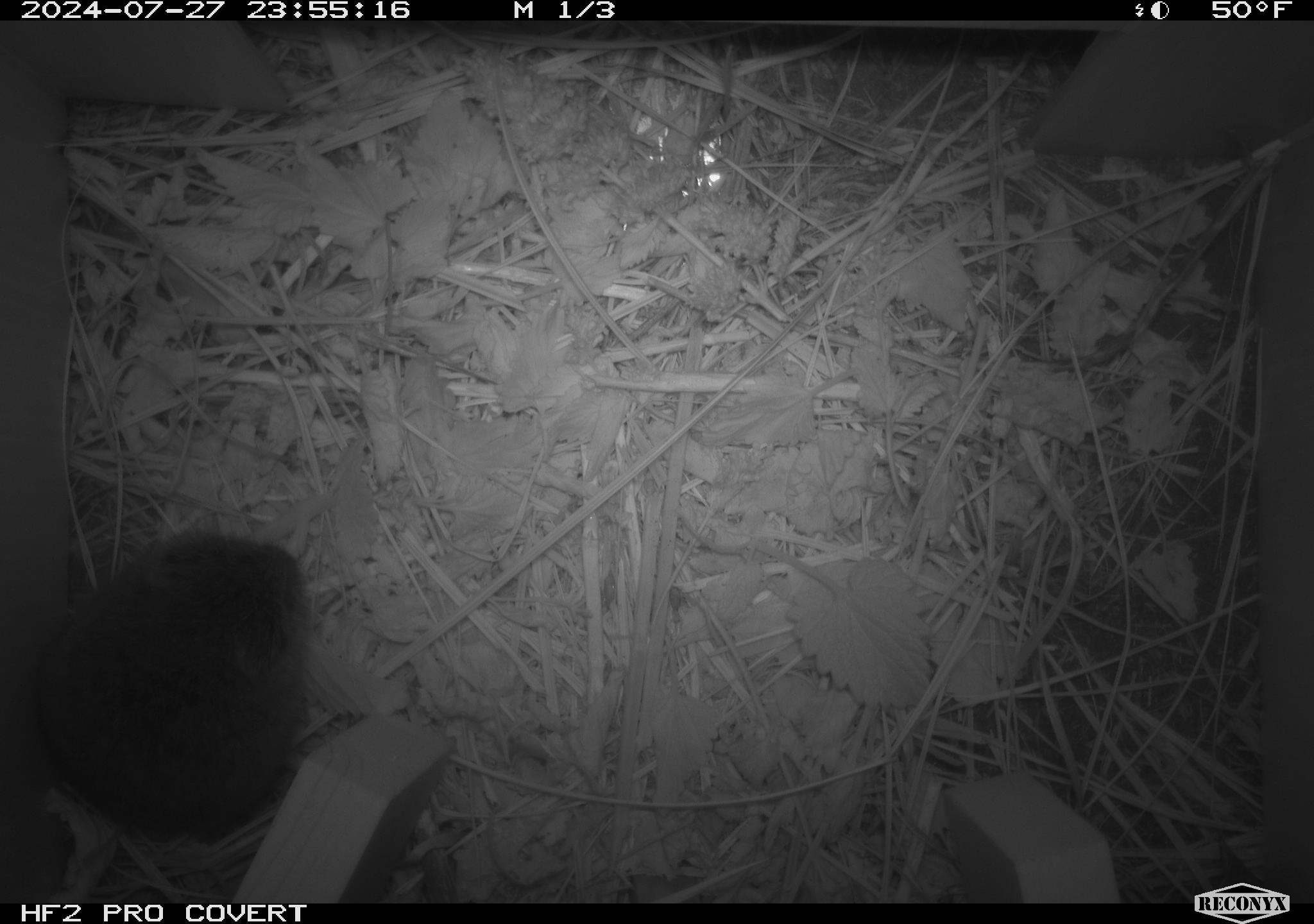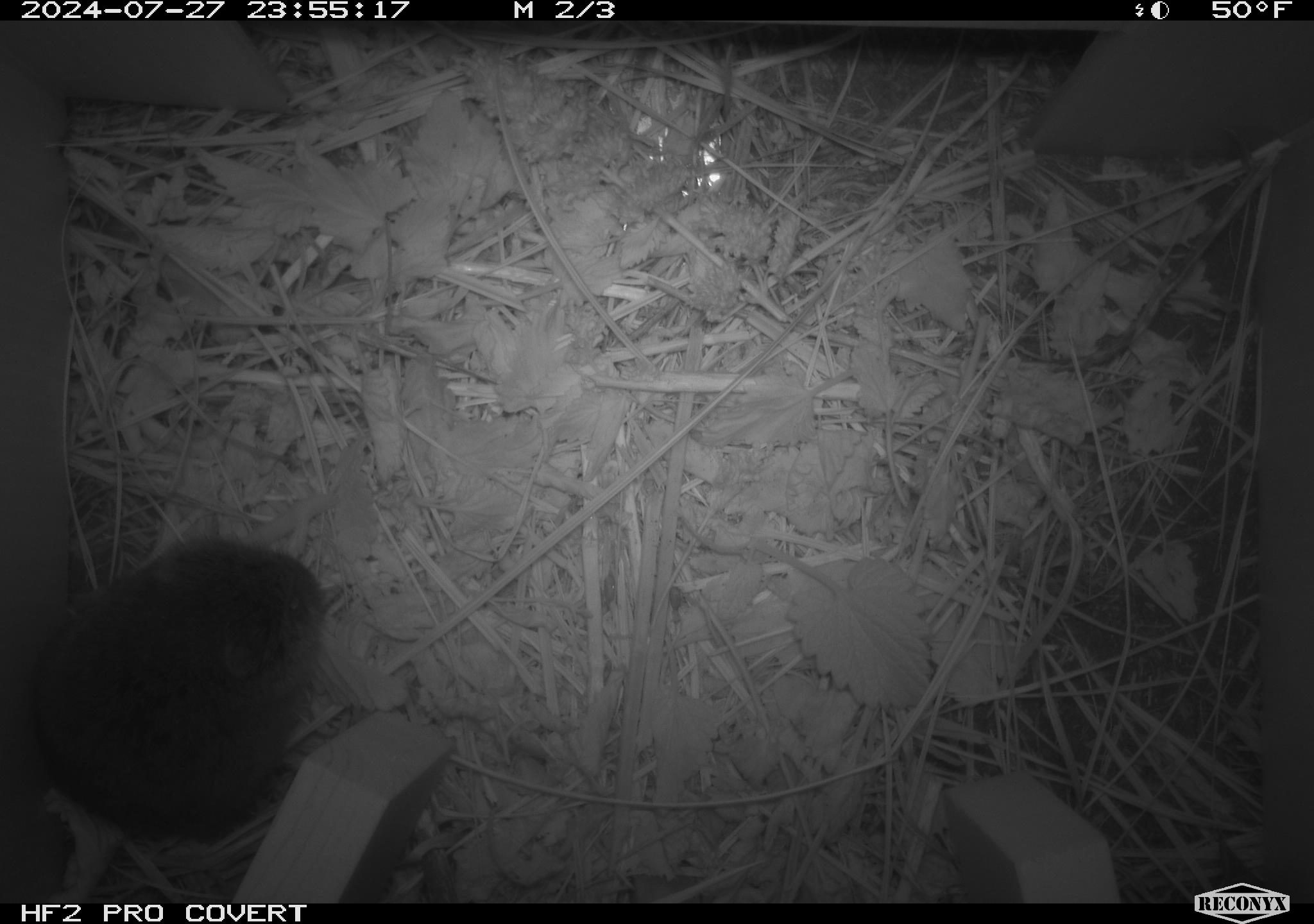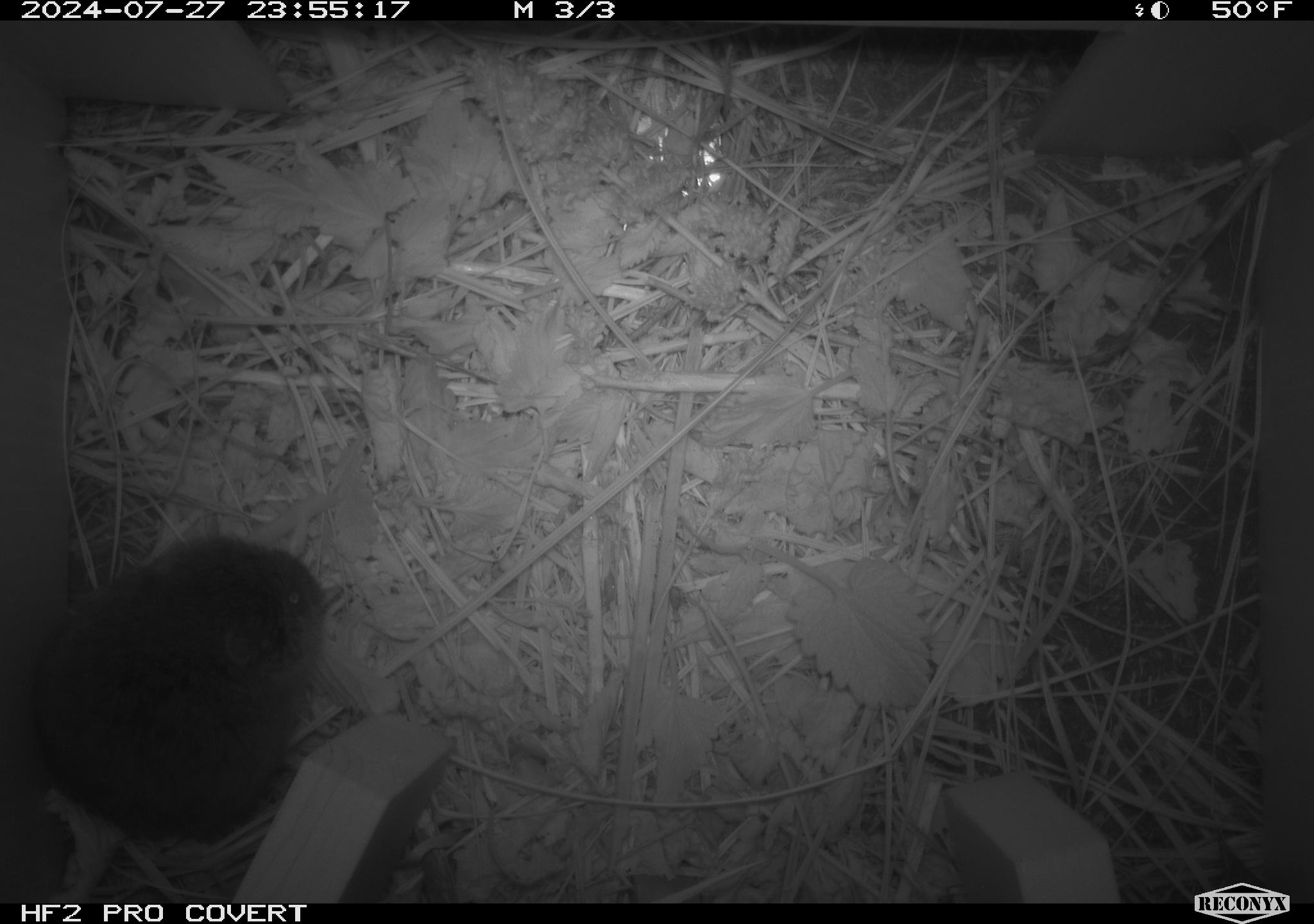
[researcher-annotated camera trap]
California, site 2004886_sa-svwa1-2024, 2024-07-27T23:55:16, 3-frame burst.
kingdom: Animalia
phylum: Chordata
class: Mammalia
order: Rodentia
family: Cricetidae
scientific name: Arvicolinae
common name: voles, lemmings, and muskrats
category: arvicolinae subfamily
Arvicolinae subfamily (voles, lemmings, and muskrats) (Arvicolinae).